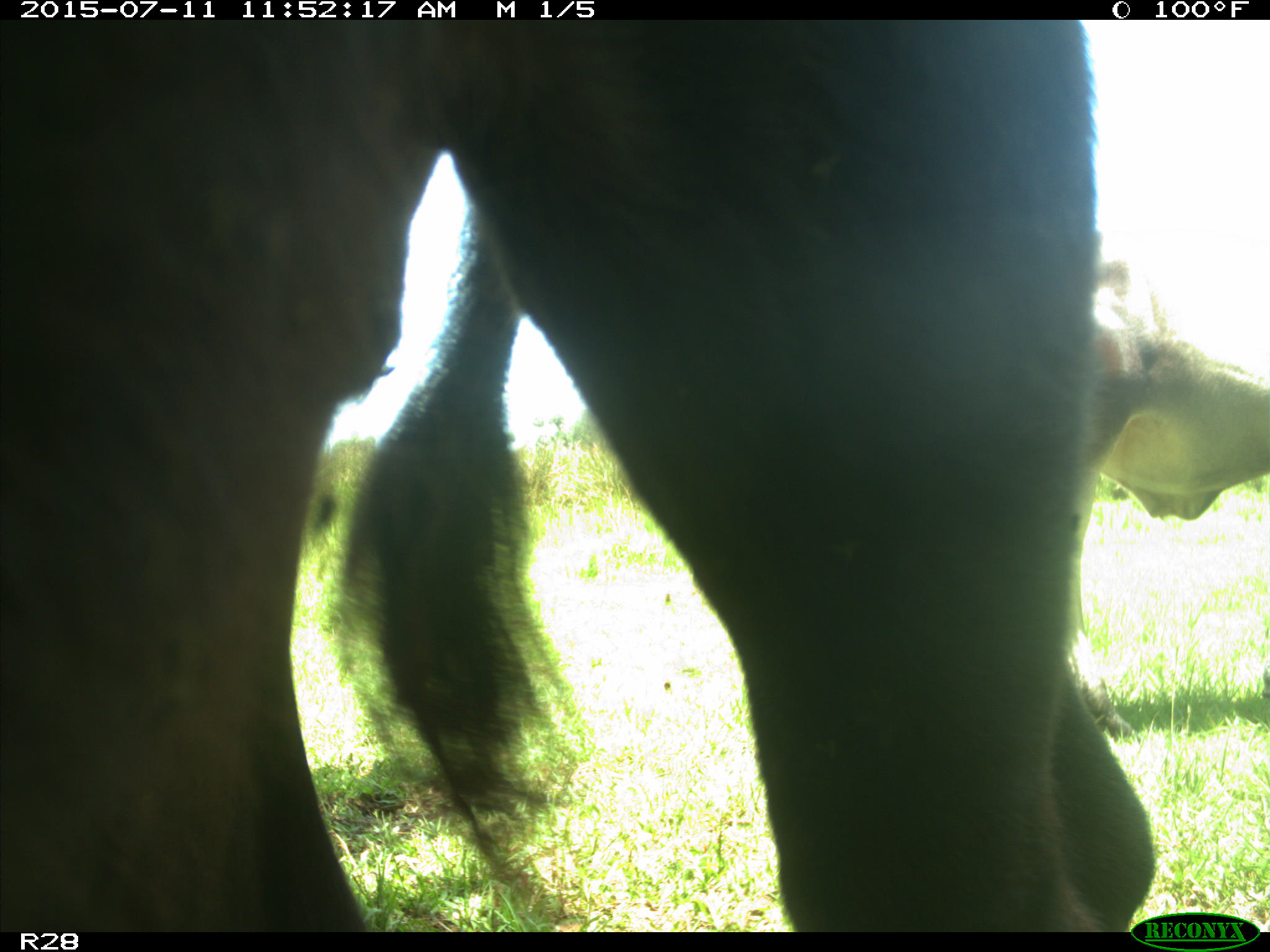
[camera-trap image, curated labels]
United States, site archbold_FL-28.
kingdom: Animalia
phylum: Chordata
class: Mammalia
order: Artiodactyla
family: Bovidae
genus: Bos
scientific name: Bos taurus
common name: domestic cow